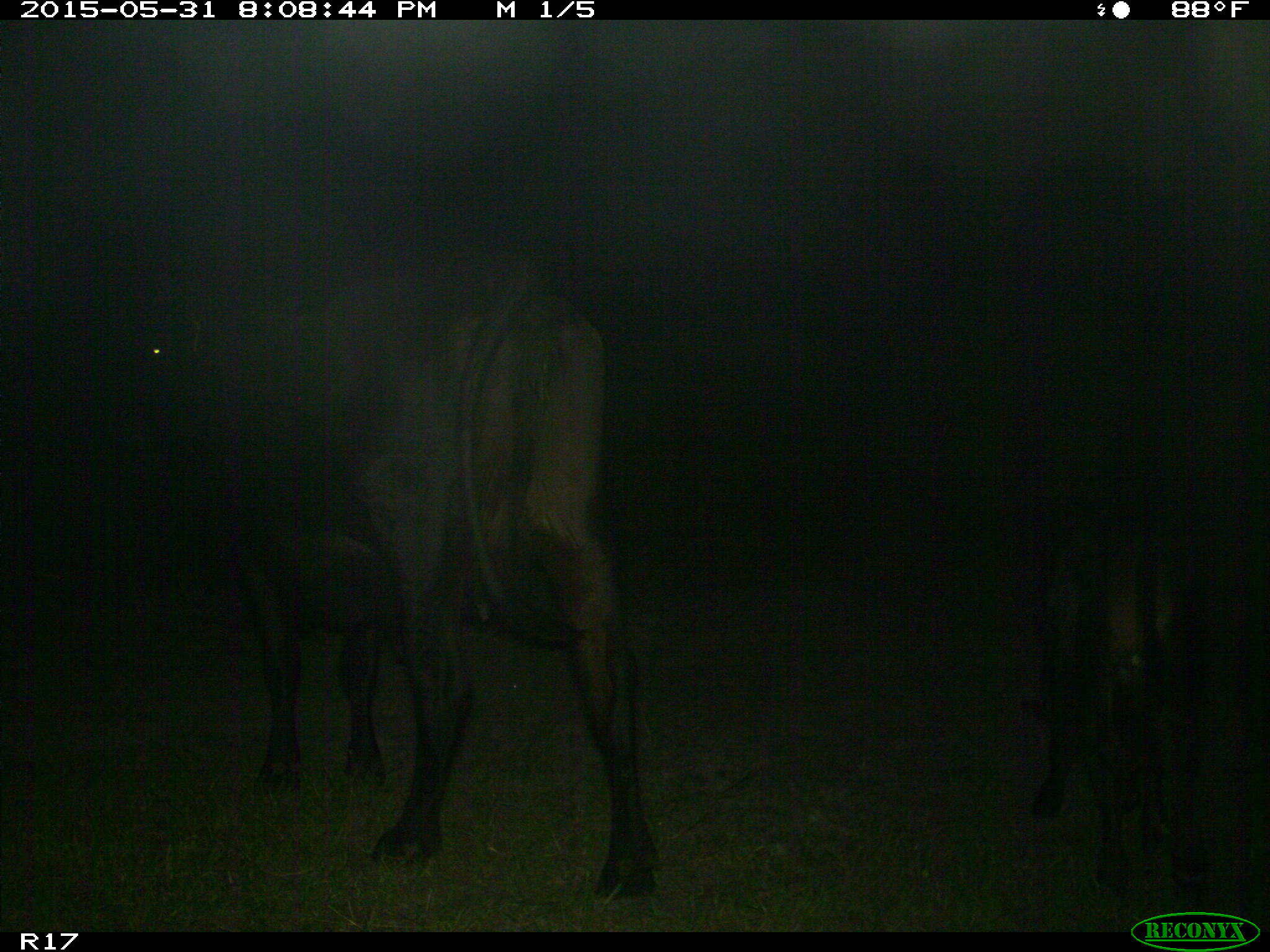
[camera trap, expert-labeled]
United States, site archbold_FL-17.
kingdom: Animalia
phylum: Chordata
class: Mammalia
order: Artiodactyla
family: Bovidae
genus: Bos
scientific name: Bos taurus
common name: domestic cow